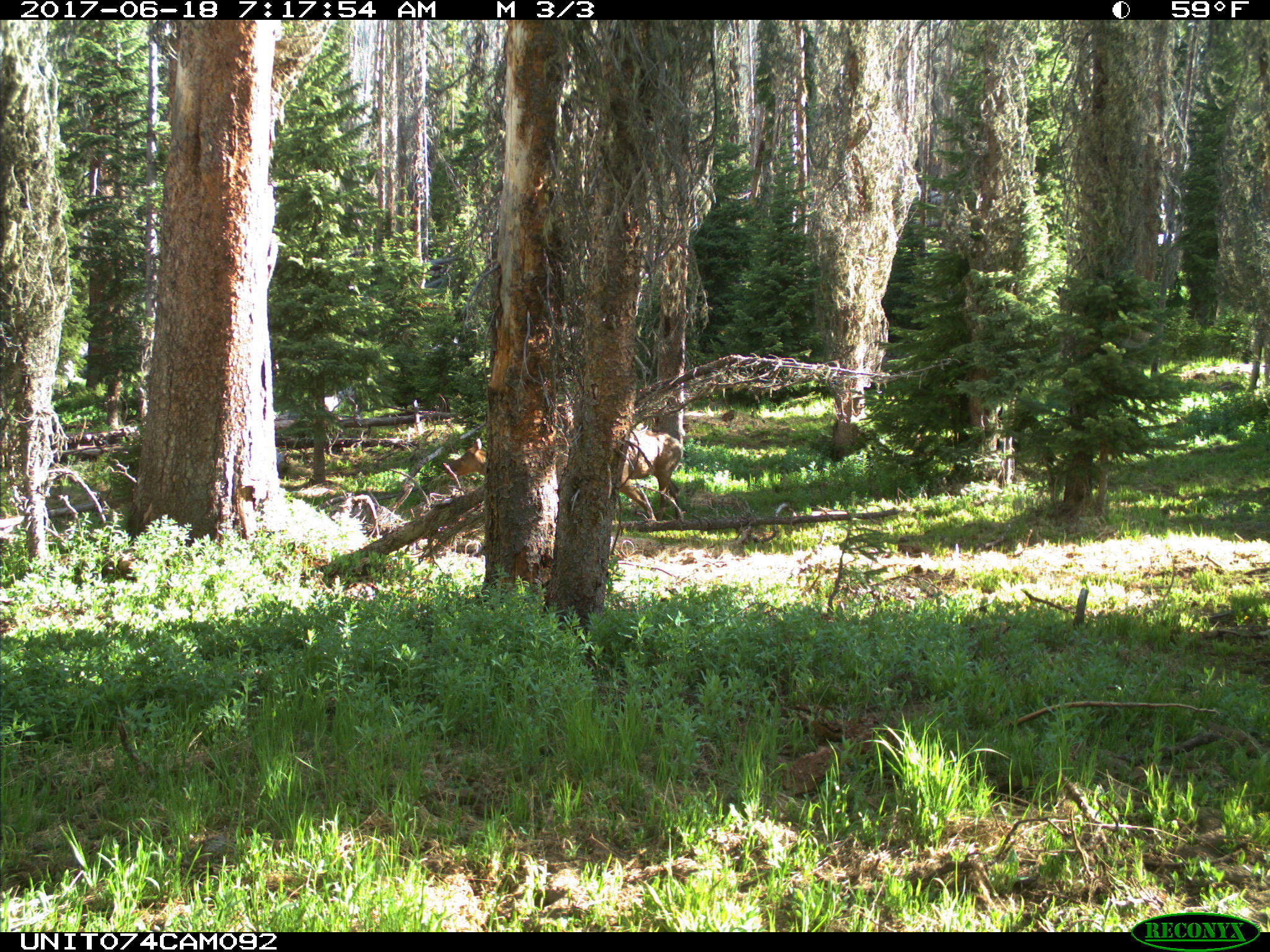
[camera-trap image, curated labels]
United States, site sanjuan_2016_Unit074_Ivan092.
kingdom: Animalia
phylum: Chordata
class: Mammalia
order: Artiodactyla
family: Cervidae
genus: Cervus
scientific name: Cervus elaphus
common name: red deer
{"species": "Cervus elaphus (red deer)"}